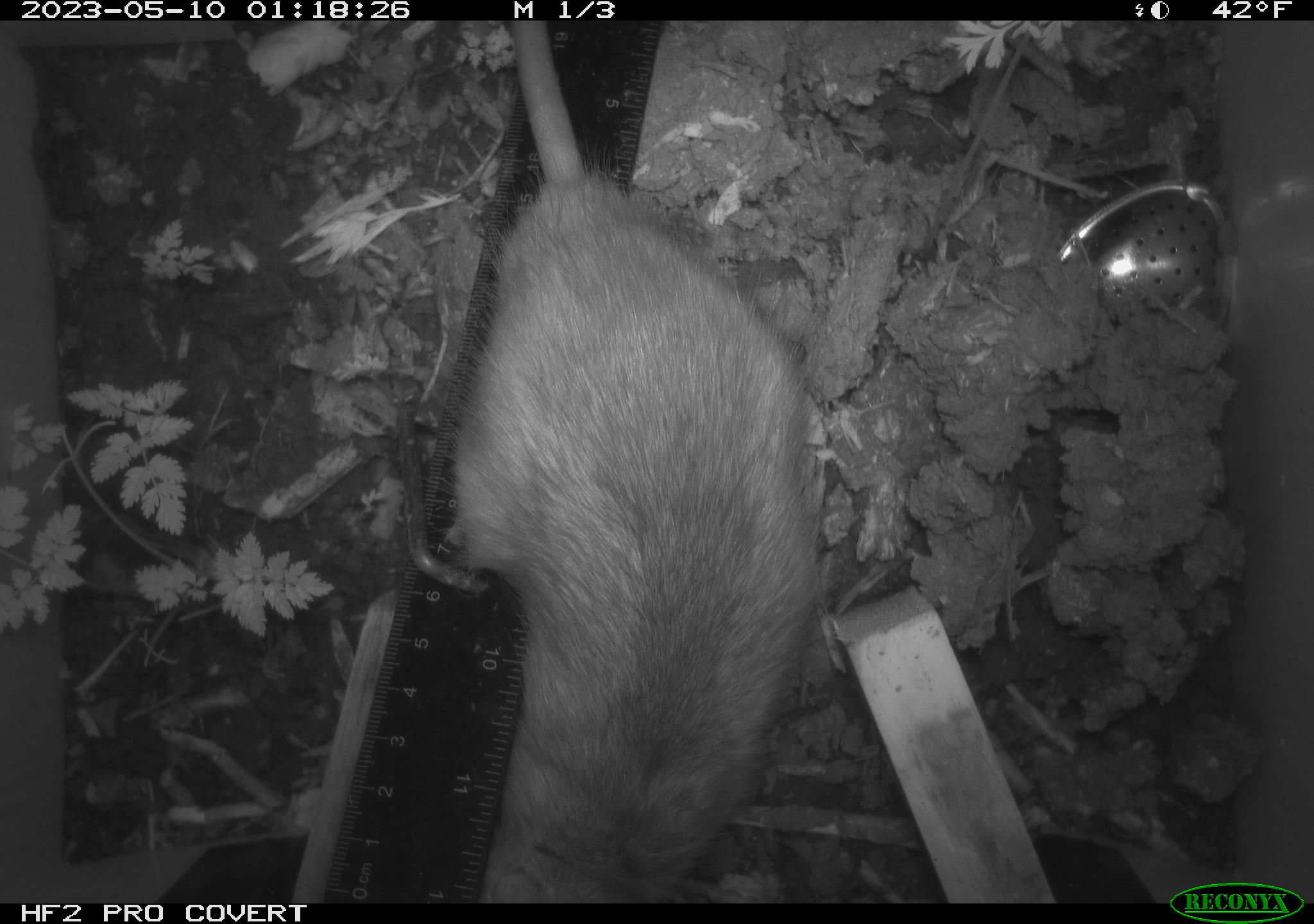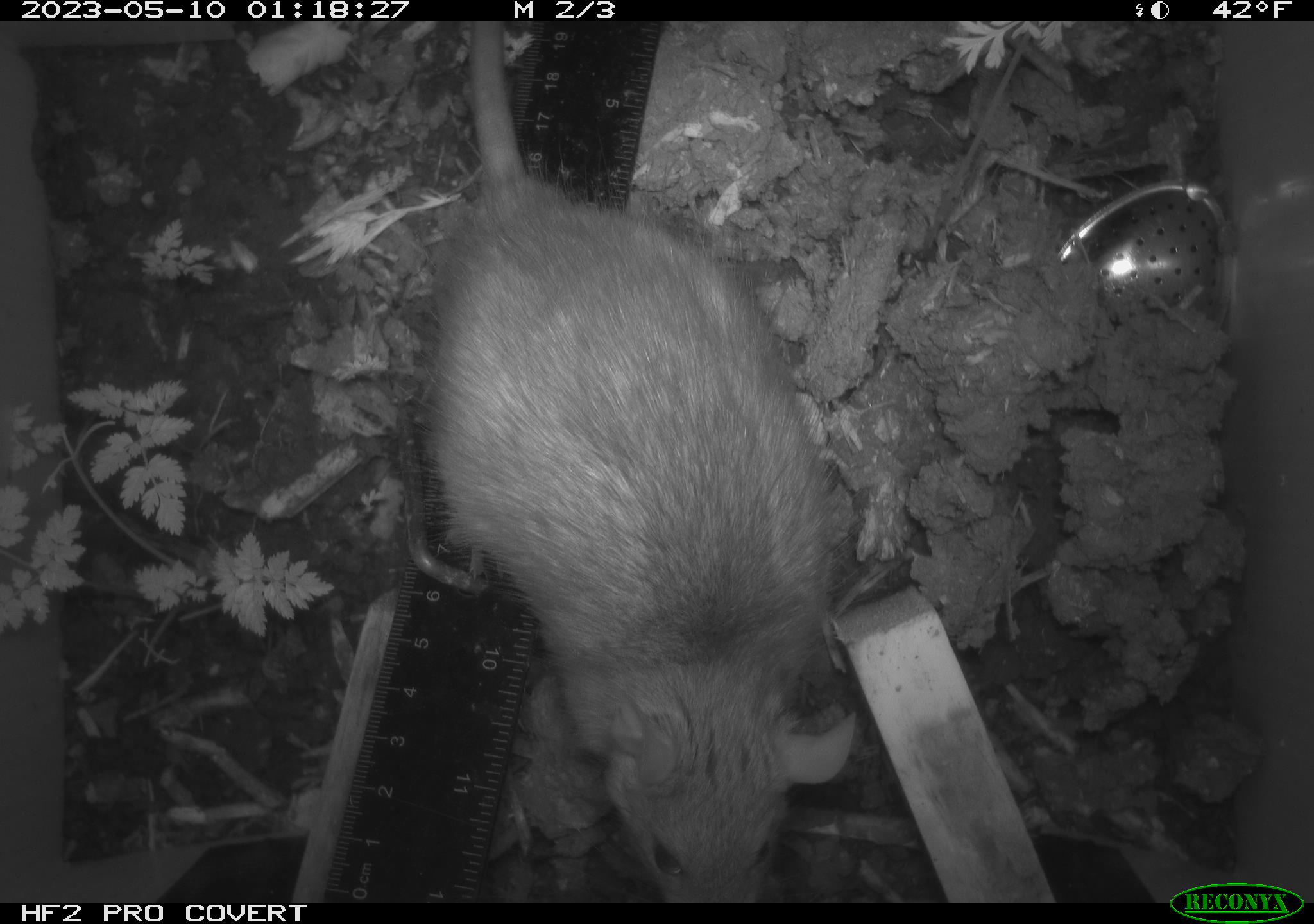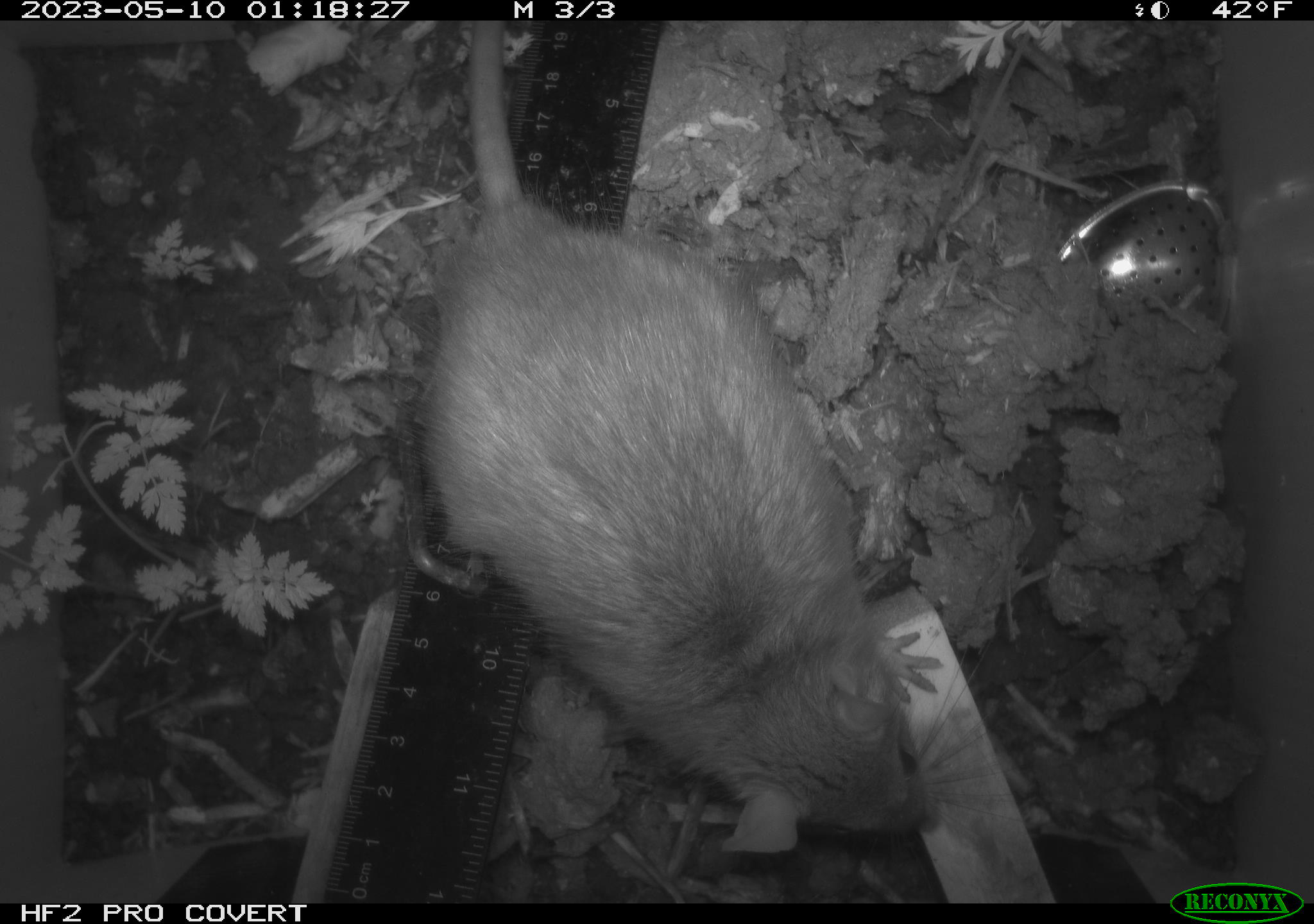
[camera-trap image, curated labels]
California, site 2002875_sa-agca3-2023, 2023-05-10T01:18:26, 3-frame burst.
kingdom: Animalia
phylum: Chordata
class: Mammalia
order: Rodentia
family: Muridae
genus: Rattus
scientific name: Rattus rattus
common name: house rat